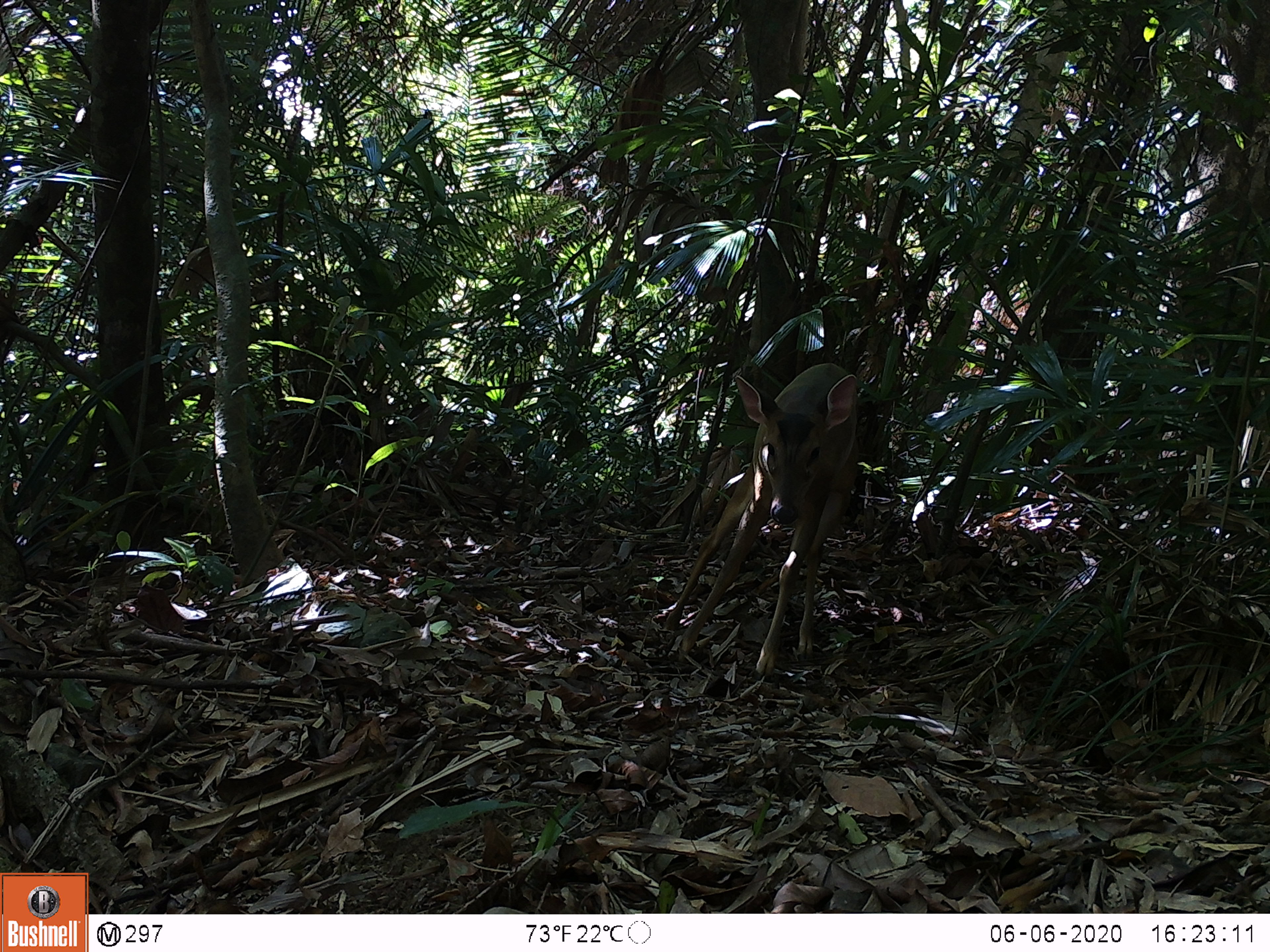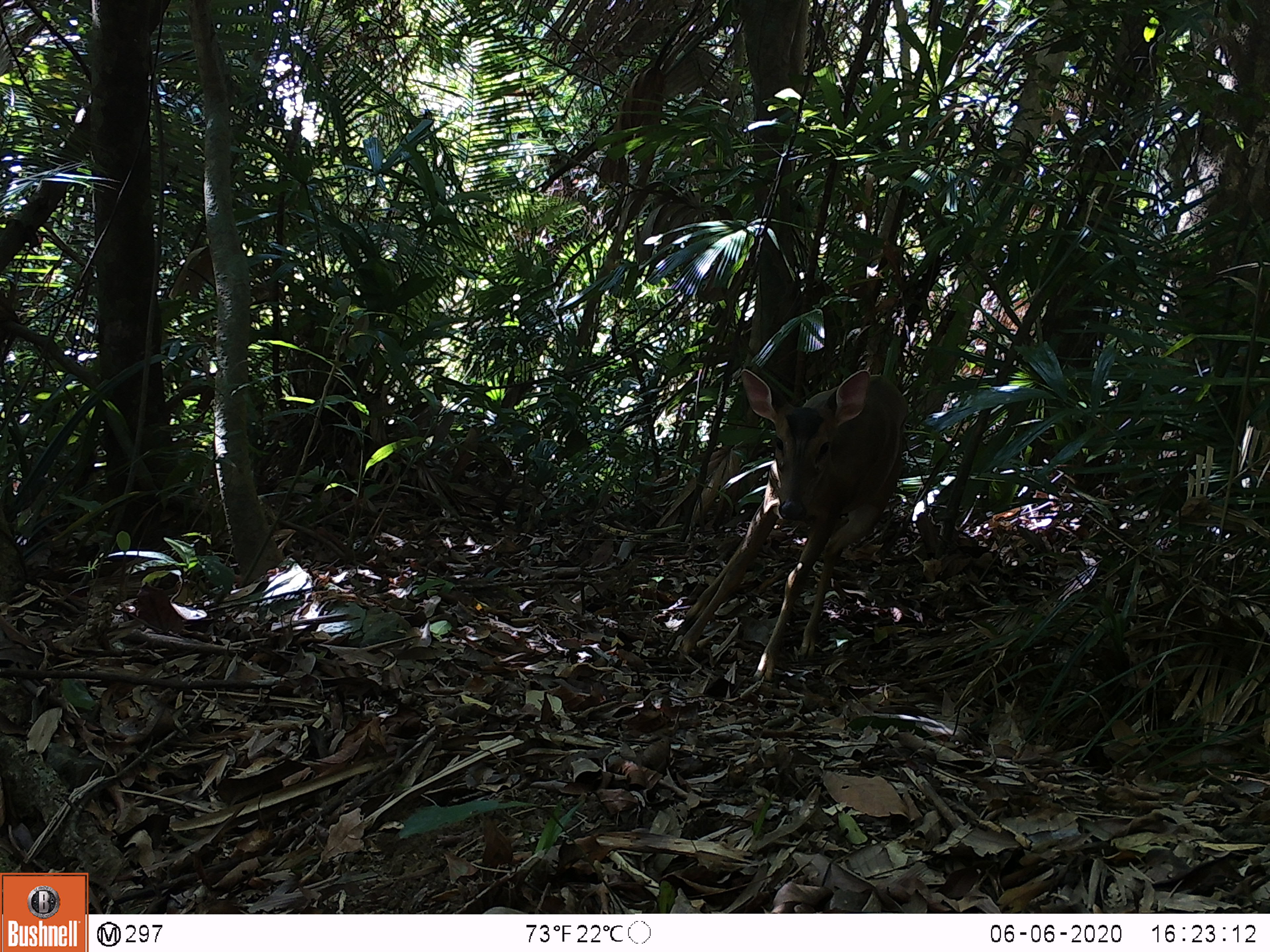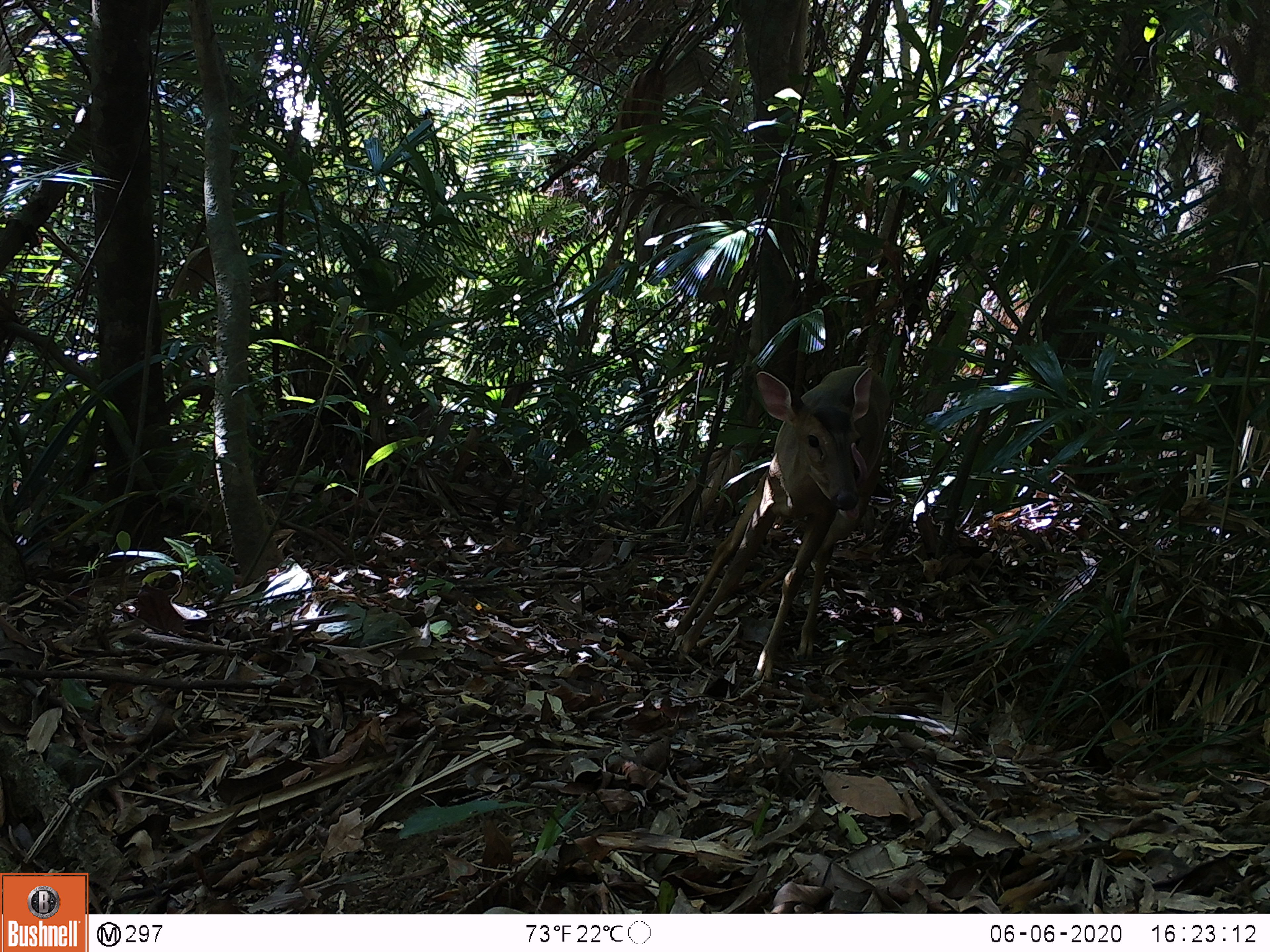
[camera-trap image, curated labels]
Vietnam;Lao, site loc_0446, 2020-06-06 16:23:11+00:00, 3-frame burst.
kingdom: Animalia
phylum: Chordata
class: Mammalia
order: Artiodactyla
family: Cervidae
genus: Muntiacus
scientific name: Muntiacus vuquangensis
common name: large-antlered muntjac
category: large antlered muntjac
Large antlered muntjac (large-antlered muntjac) (Muntiacus vuquangensis). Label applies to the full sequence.